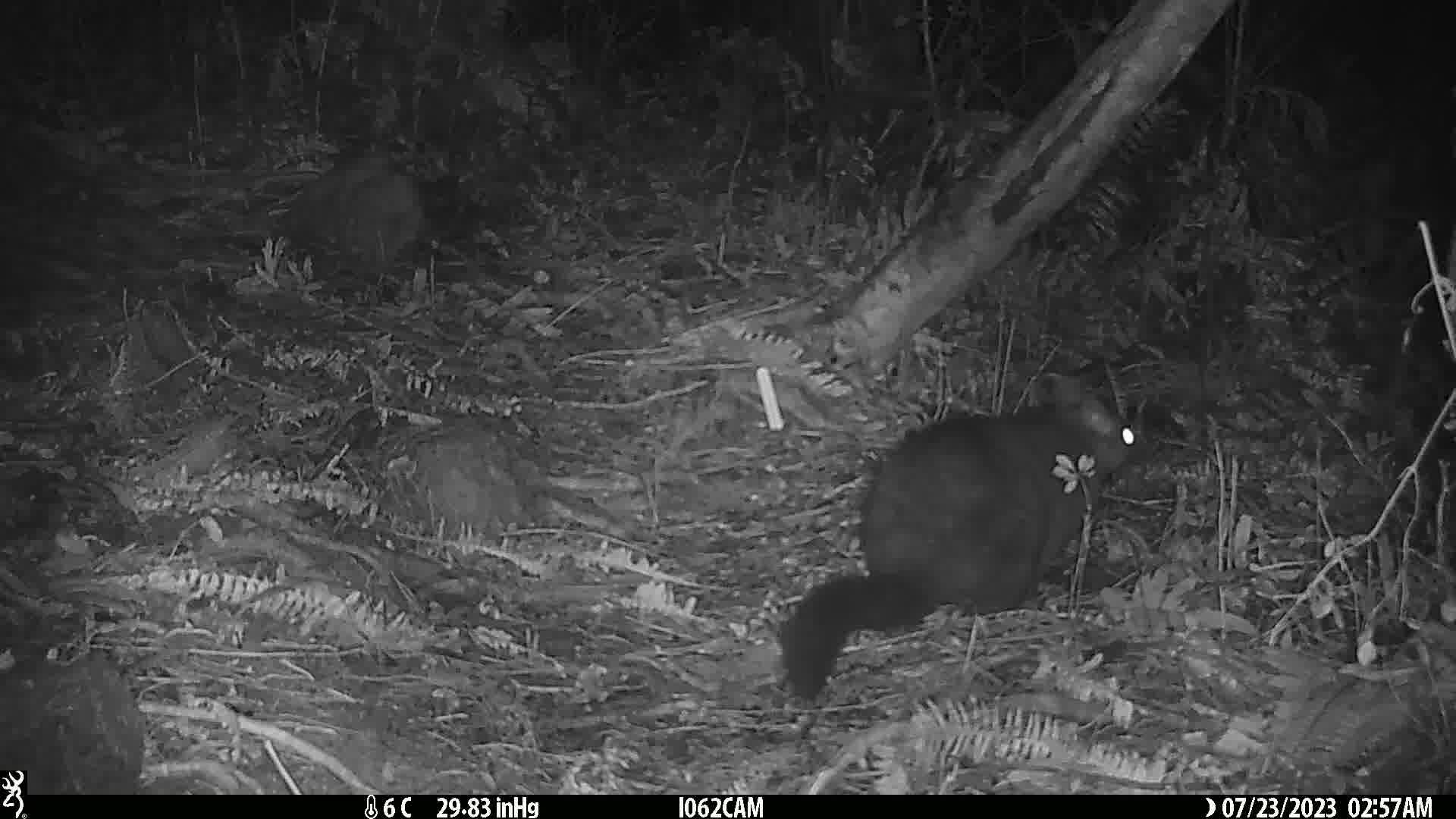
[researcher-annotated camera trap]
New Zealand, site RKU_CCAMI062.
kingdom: Animalia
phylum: Chordata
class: Mammalia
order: Diprotodontia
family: Phalangeridae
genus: Trichosurus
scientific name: Trichosurus vulpecula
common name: common brushtail possum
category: possum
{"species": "possum (common brushtail possum) (Trichosurus vulpecula)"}